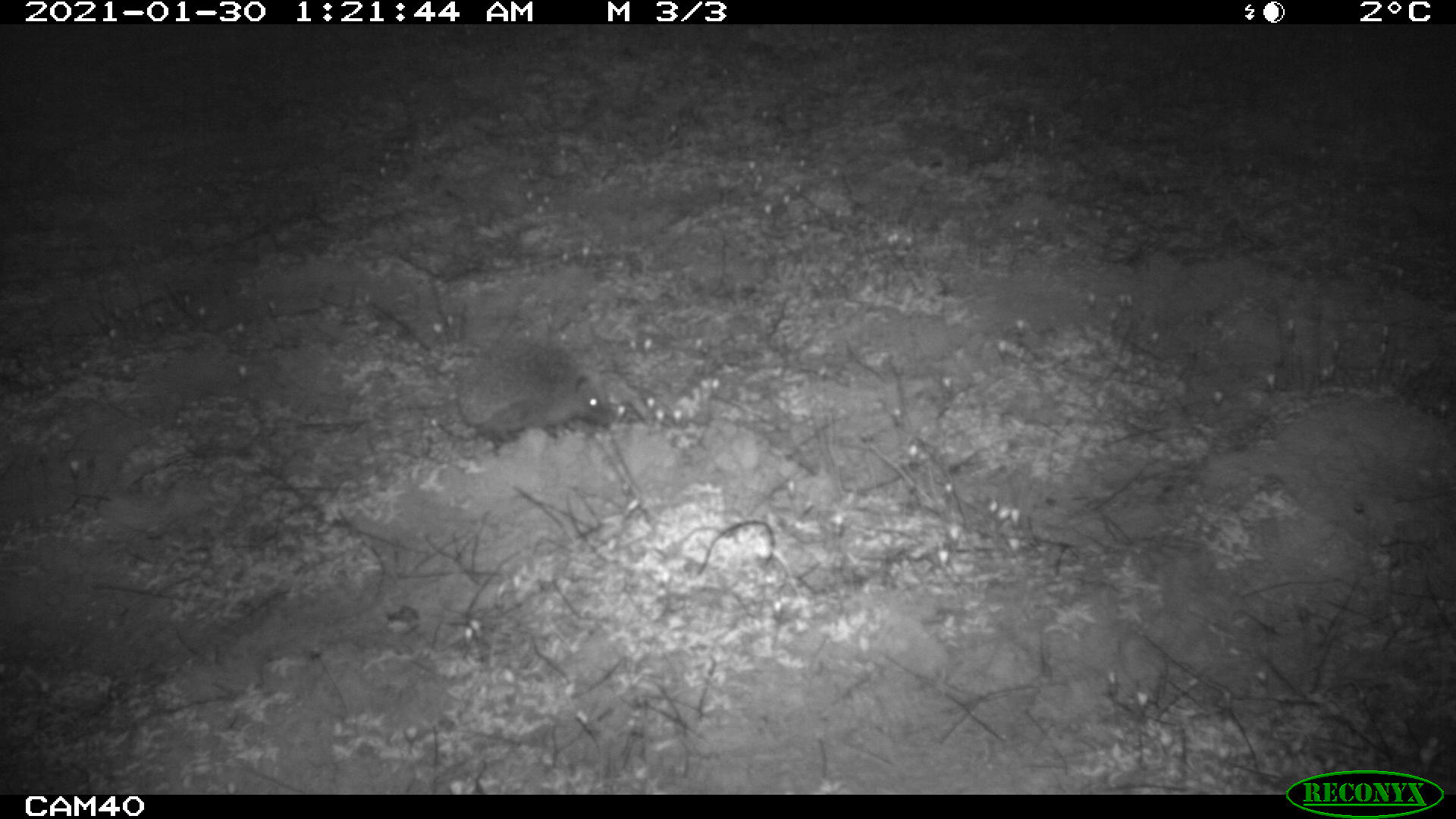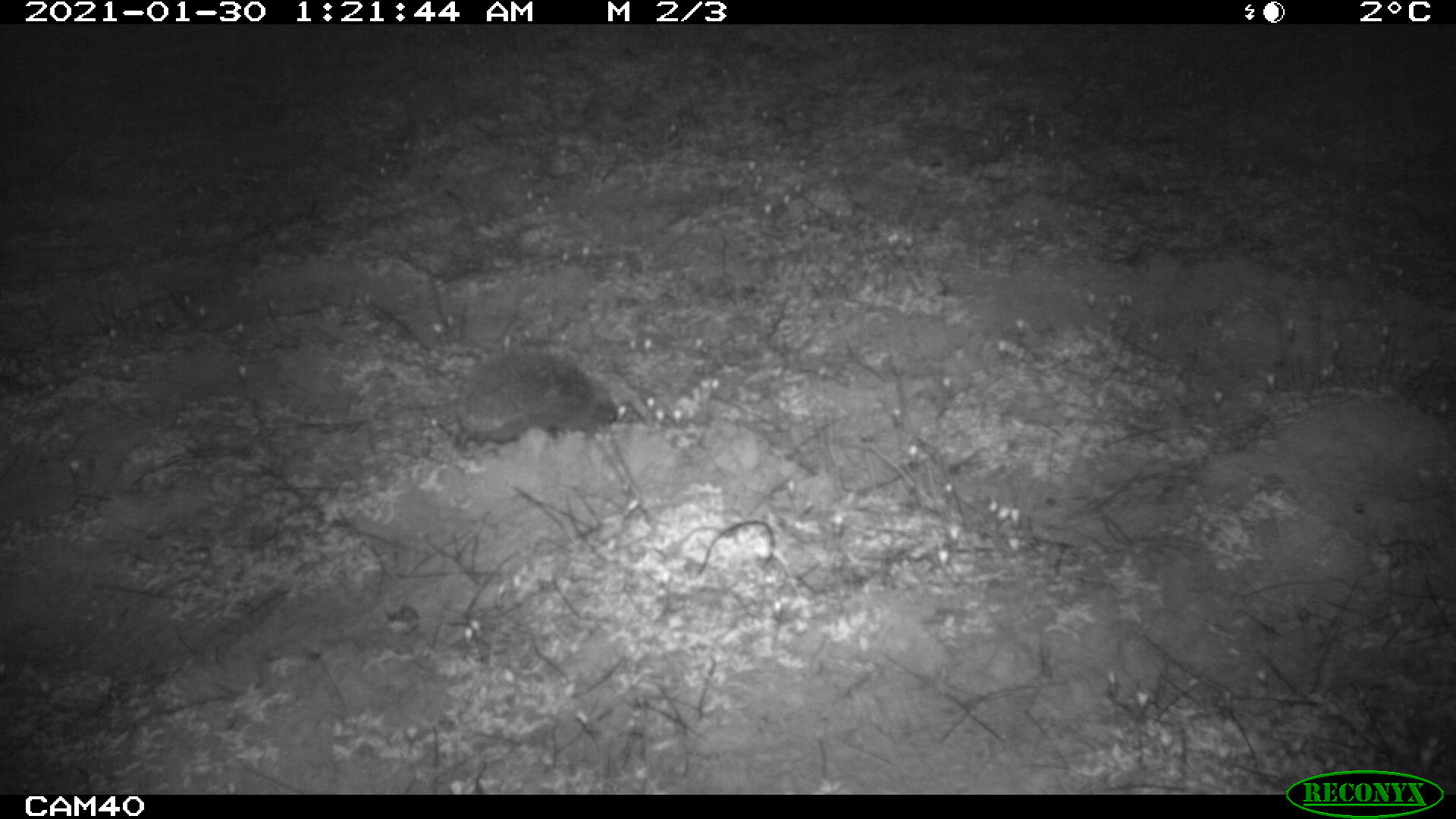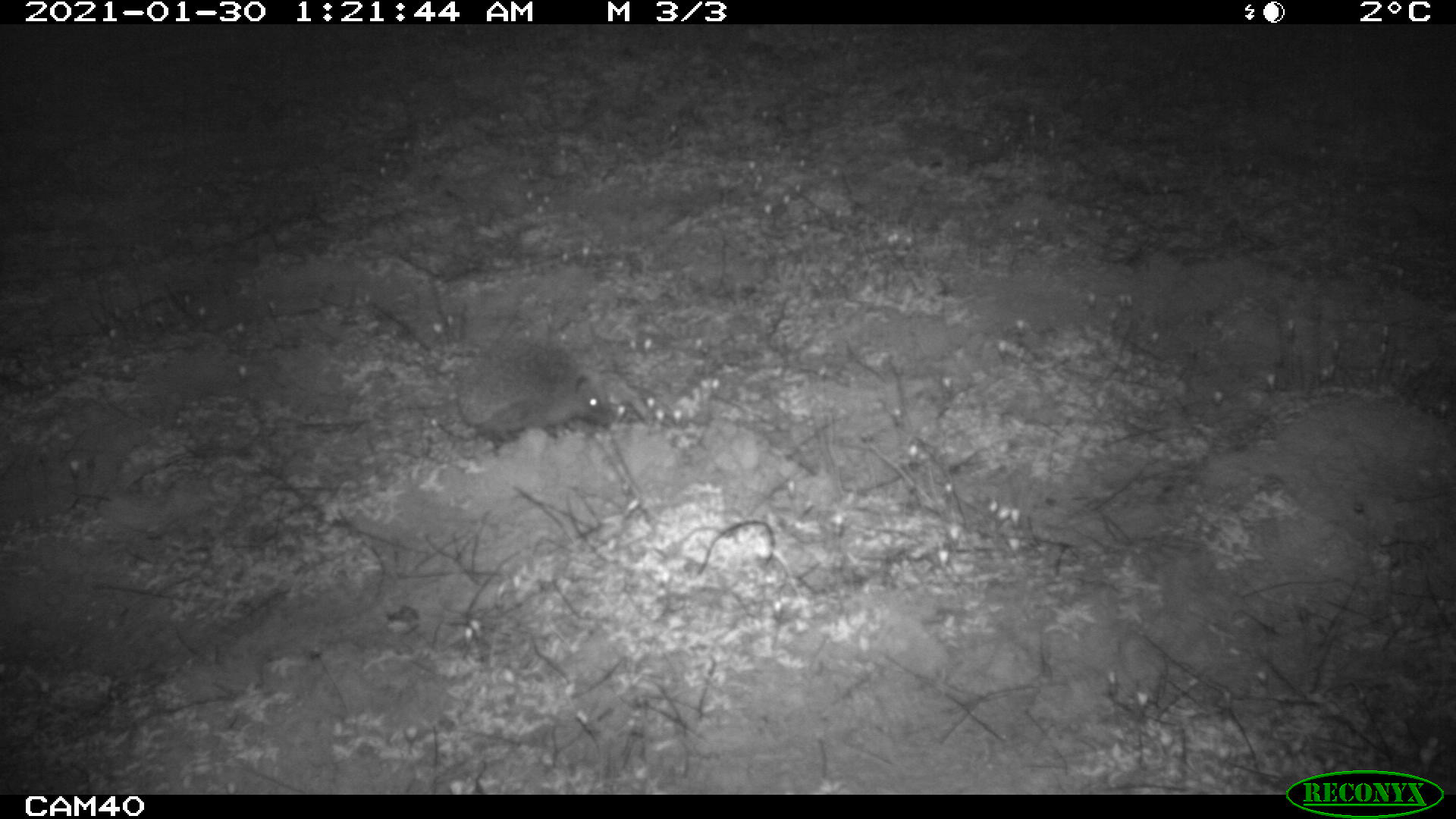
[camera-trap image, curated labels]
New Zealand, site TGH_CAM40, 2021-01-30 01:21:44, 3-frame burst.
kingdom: Animalia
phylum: Chordata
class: Mammalia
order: Eulipotyphla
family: Erinaceidae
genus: Erinaceus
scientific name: Erinaceus europaeus europaeus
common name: european hedgehog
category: hedgehog